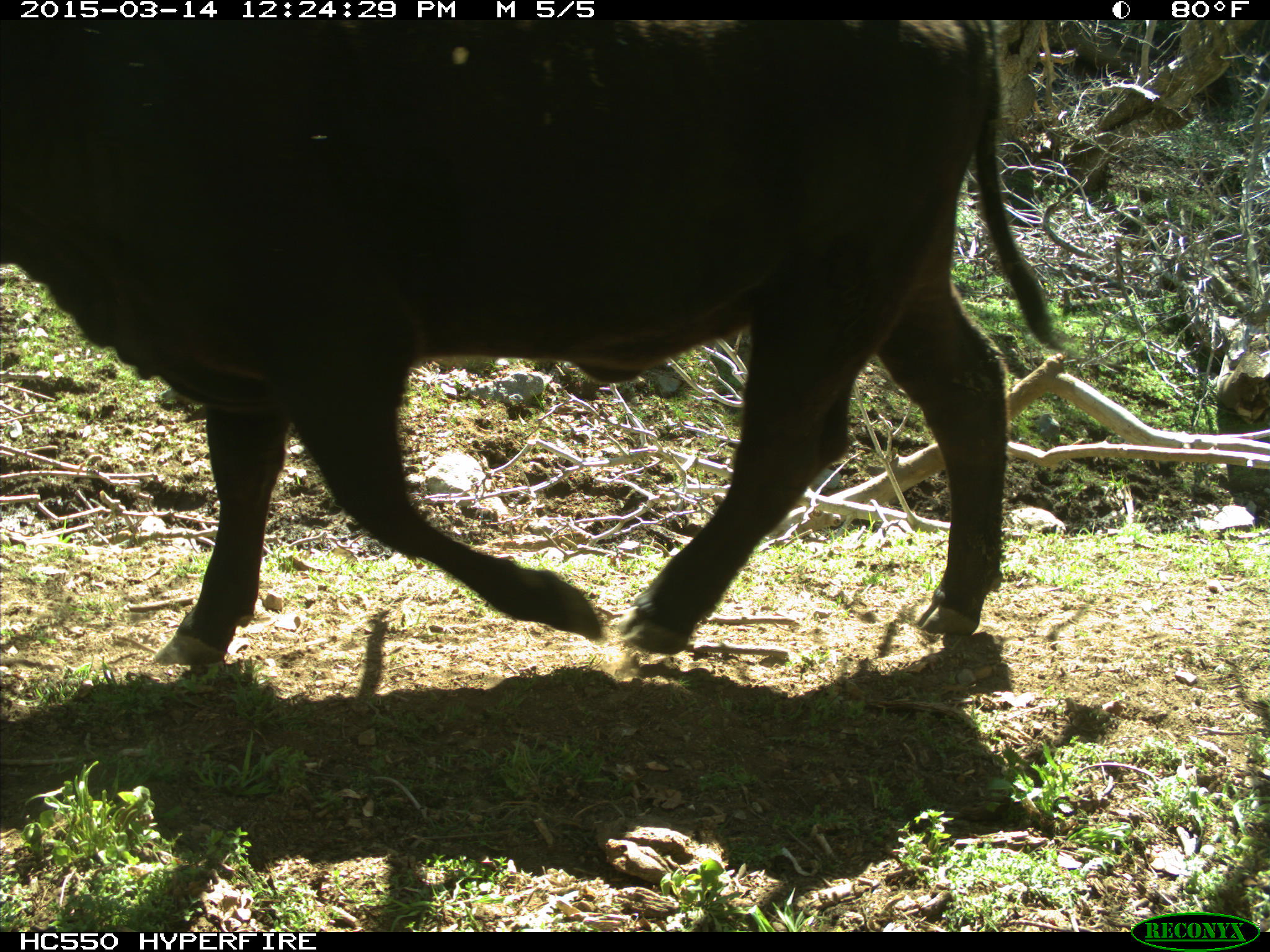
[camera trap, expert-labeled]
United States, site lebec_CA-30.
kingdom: Animalia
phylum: Chordata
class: Mammalia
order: Artiodactyla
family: Bovidae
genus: Bos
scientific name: Bos taurus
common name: domestic cow